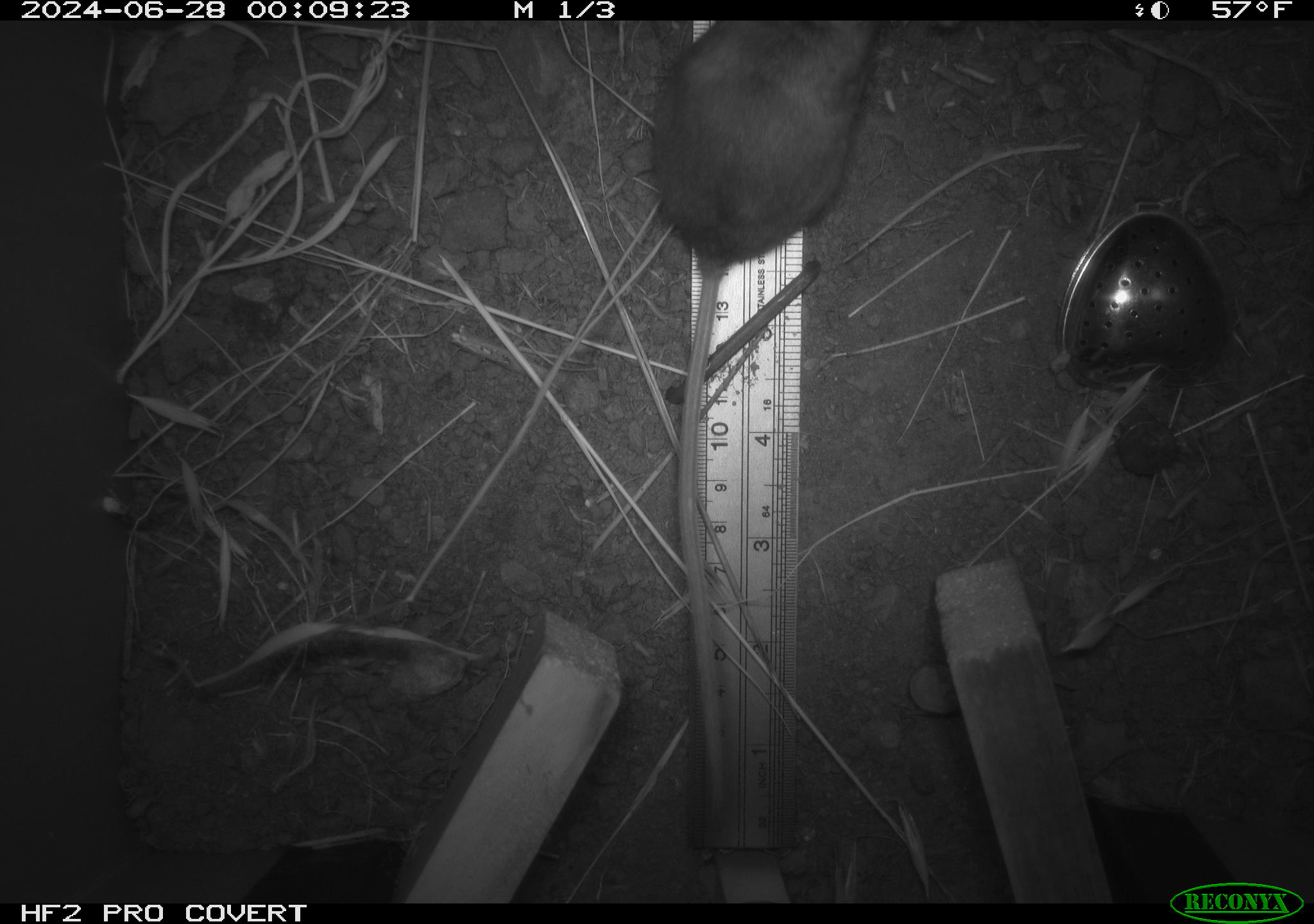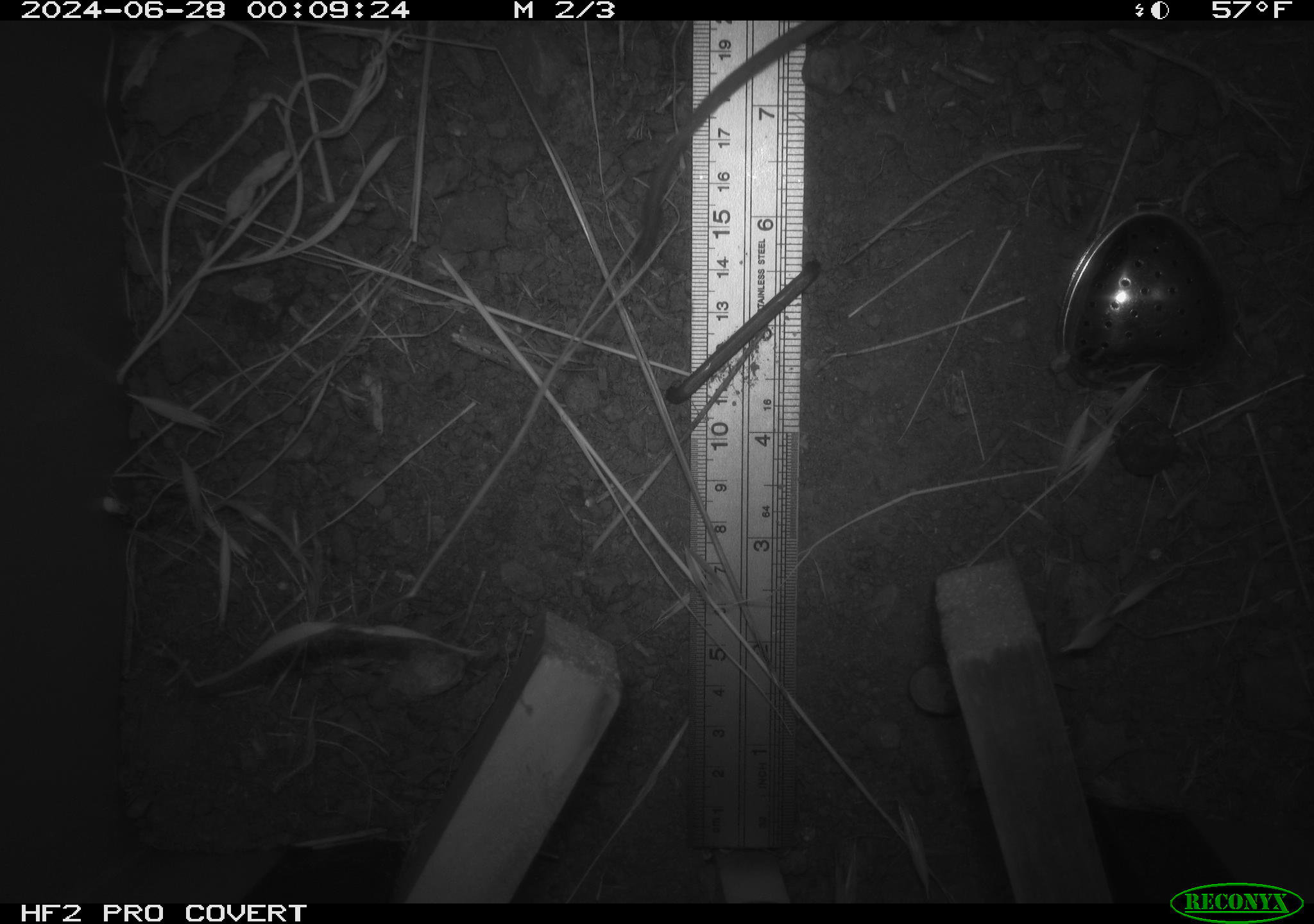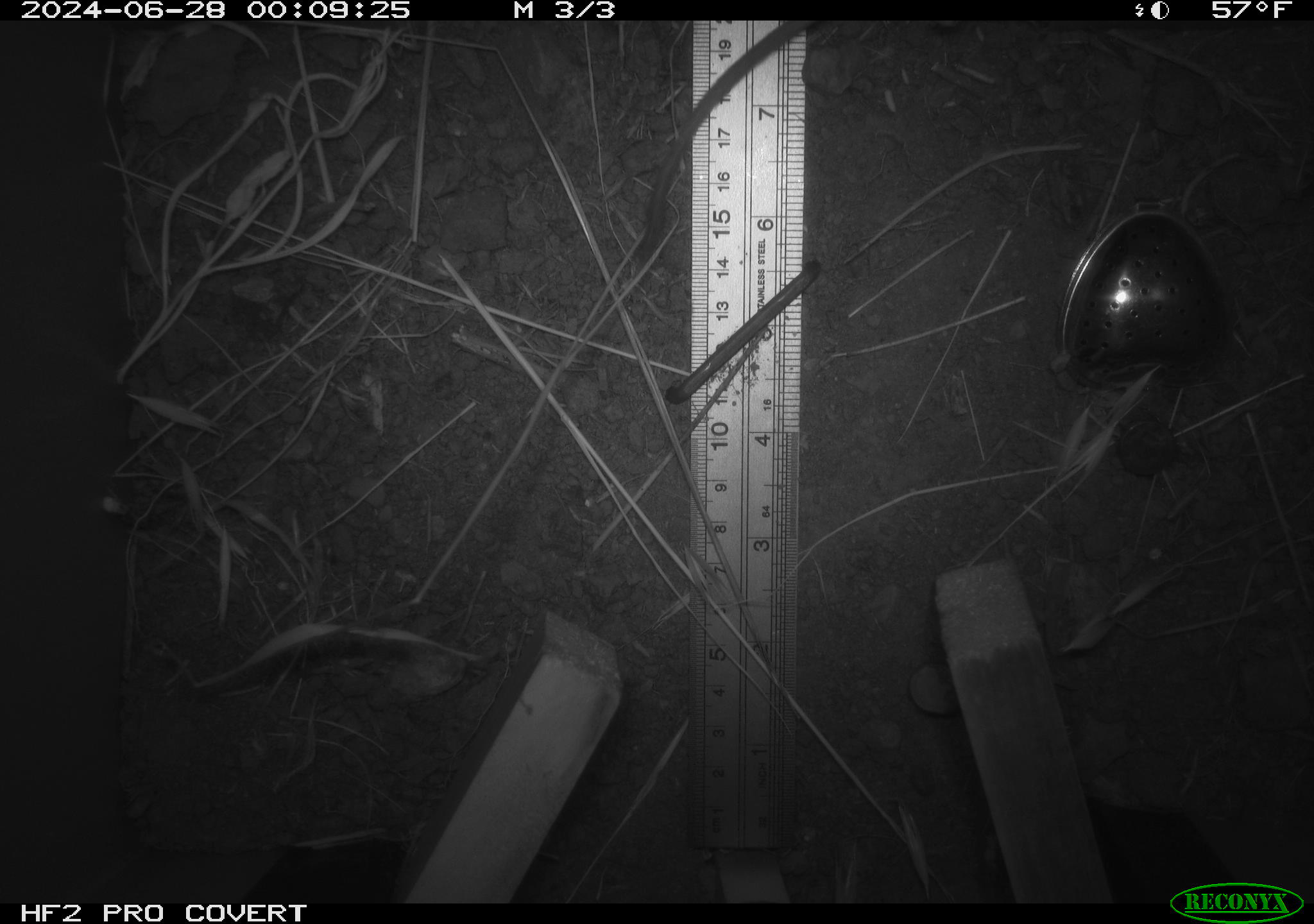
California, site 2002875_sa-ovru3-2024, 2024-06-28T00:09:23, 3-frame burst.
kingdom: Animalia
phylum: Chordata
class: Mammalia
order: Rodentia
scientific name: Rodentia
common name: rodent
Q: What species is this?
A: Rodent (Rodentia).